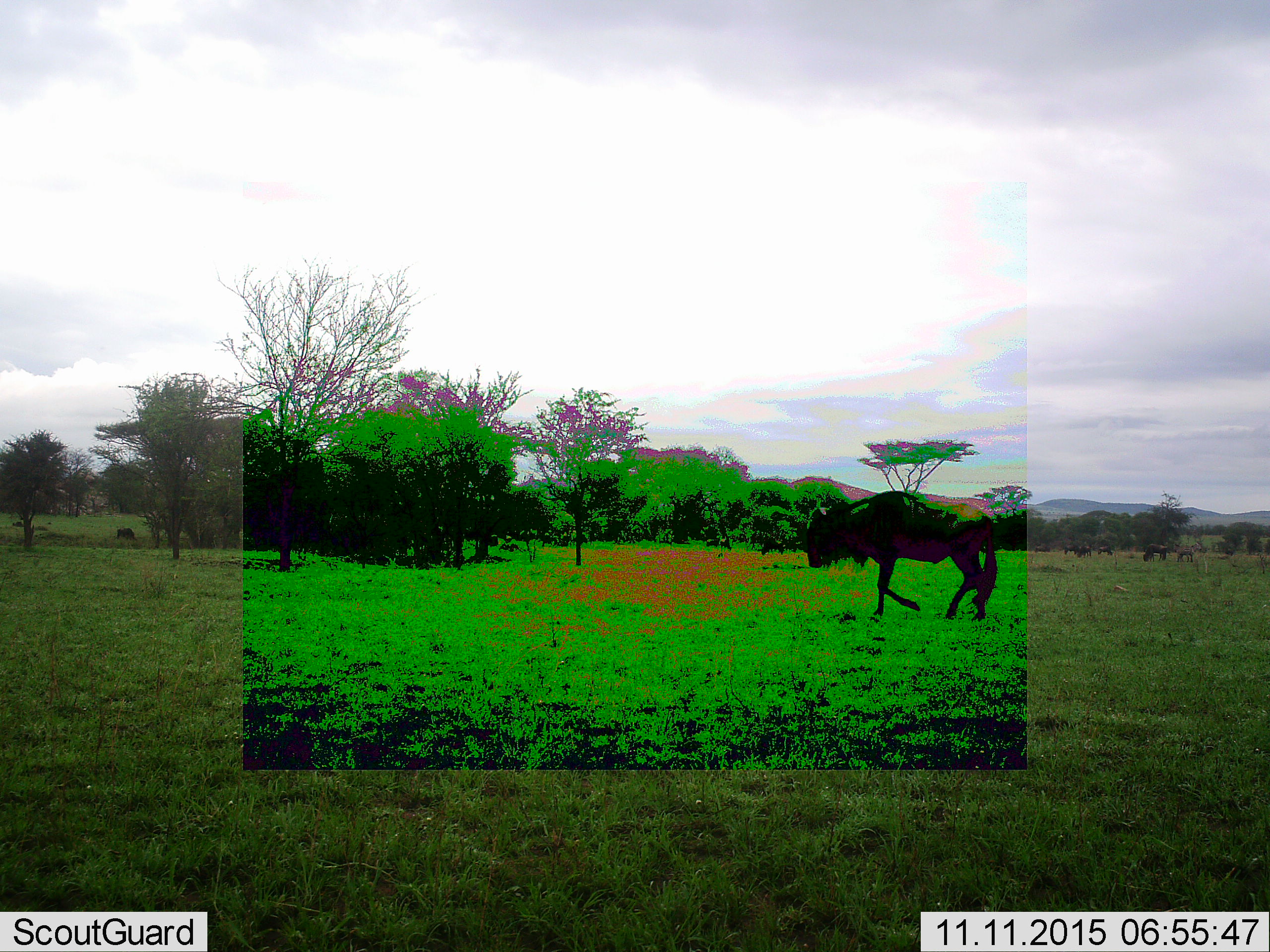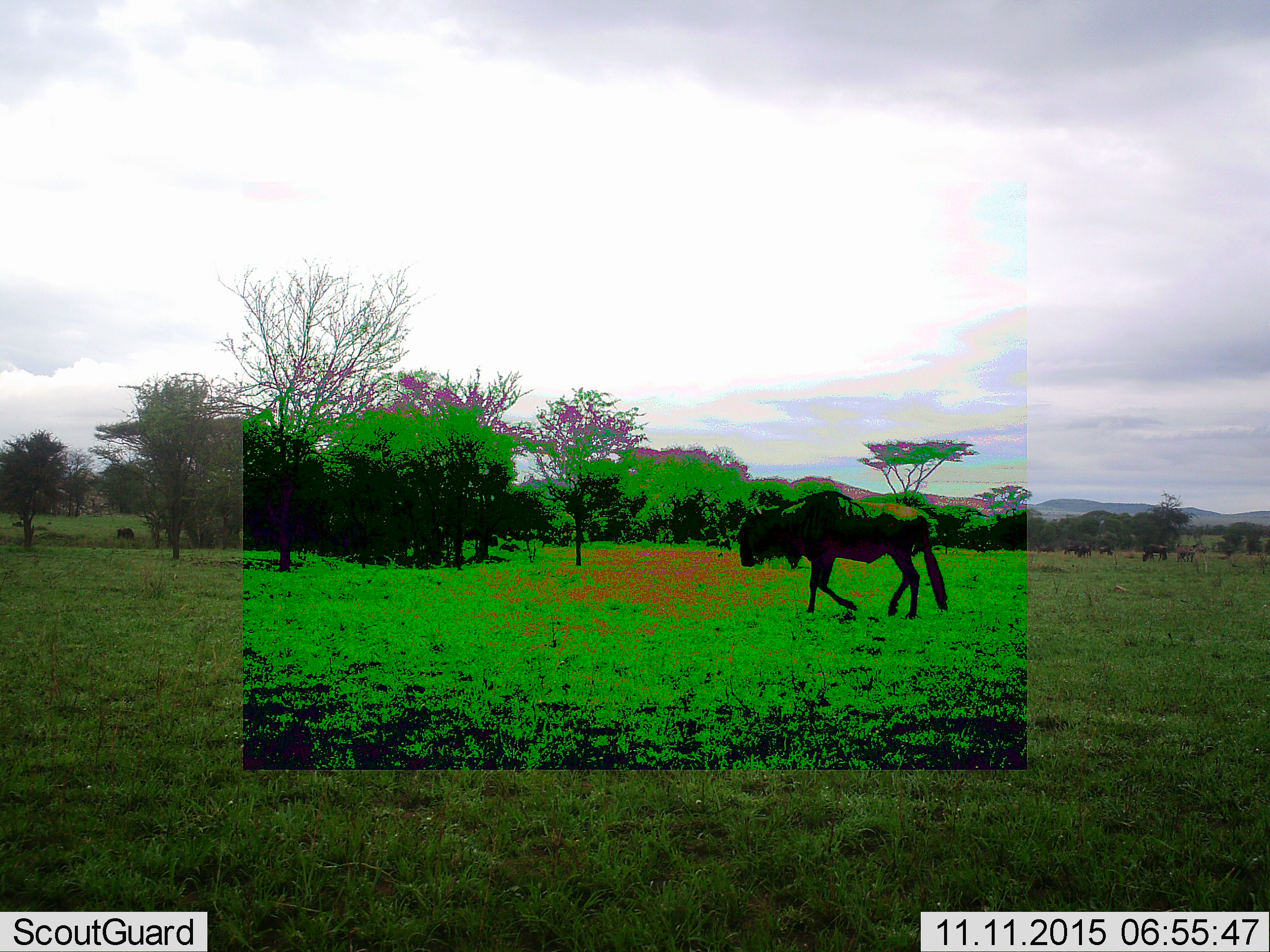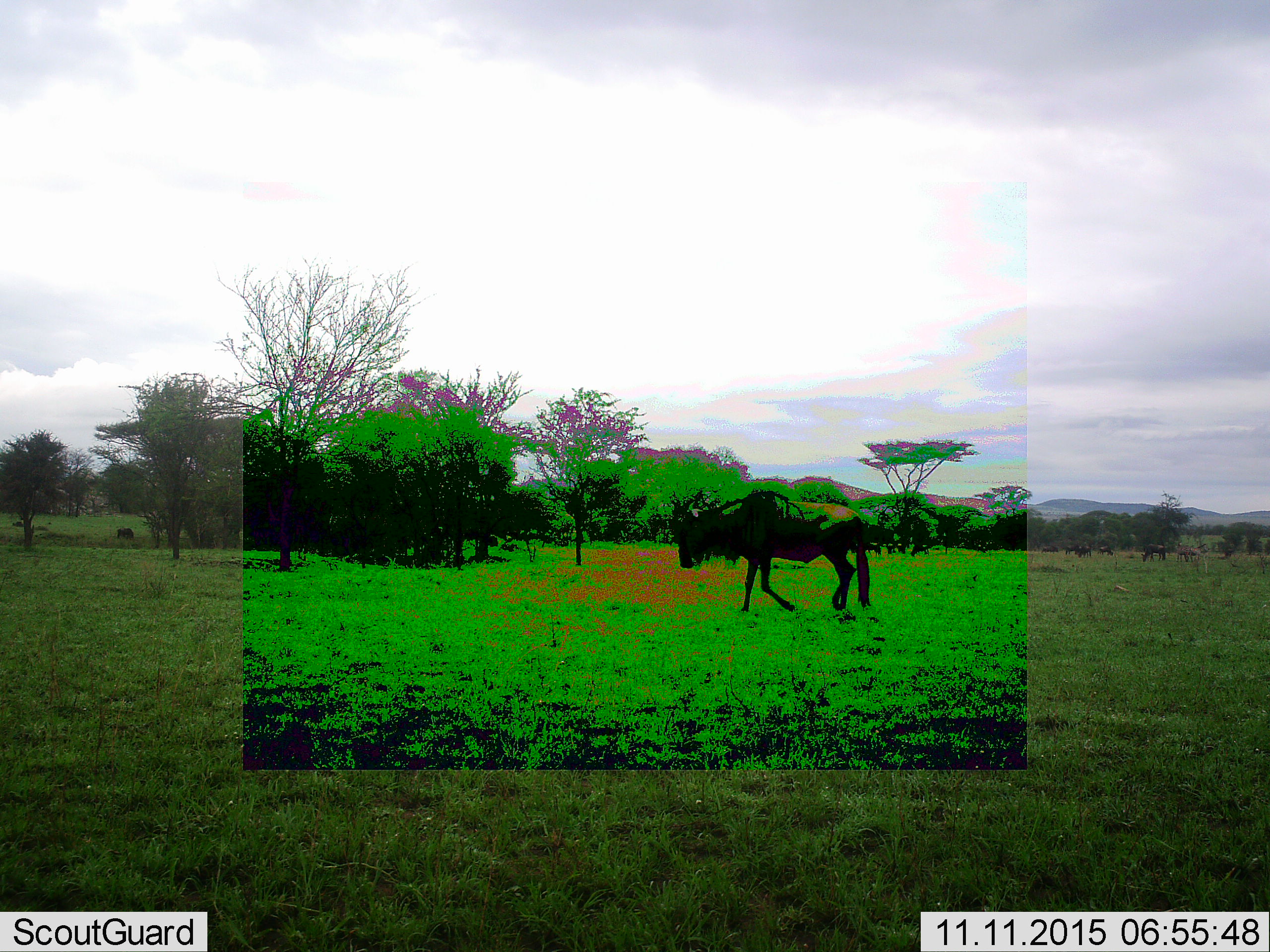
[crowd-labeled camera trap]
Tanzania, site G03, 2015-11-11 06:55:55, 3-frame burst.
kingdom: Animalia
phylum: Chordata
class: Mammalia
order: Artiodactyla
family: Bovidae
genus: Connochaetes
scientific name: Connochaetes taurinus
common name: blue wildebeest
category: wildebeest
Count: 11-50.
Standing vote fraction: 65%.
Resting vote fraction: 6%.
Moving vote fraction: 100%.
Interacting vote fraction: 6%.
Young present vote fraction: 6%.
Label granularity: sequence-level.